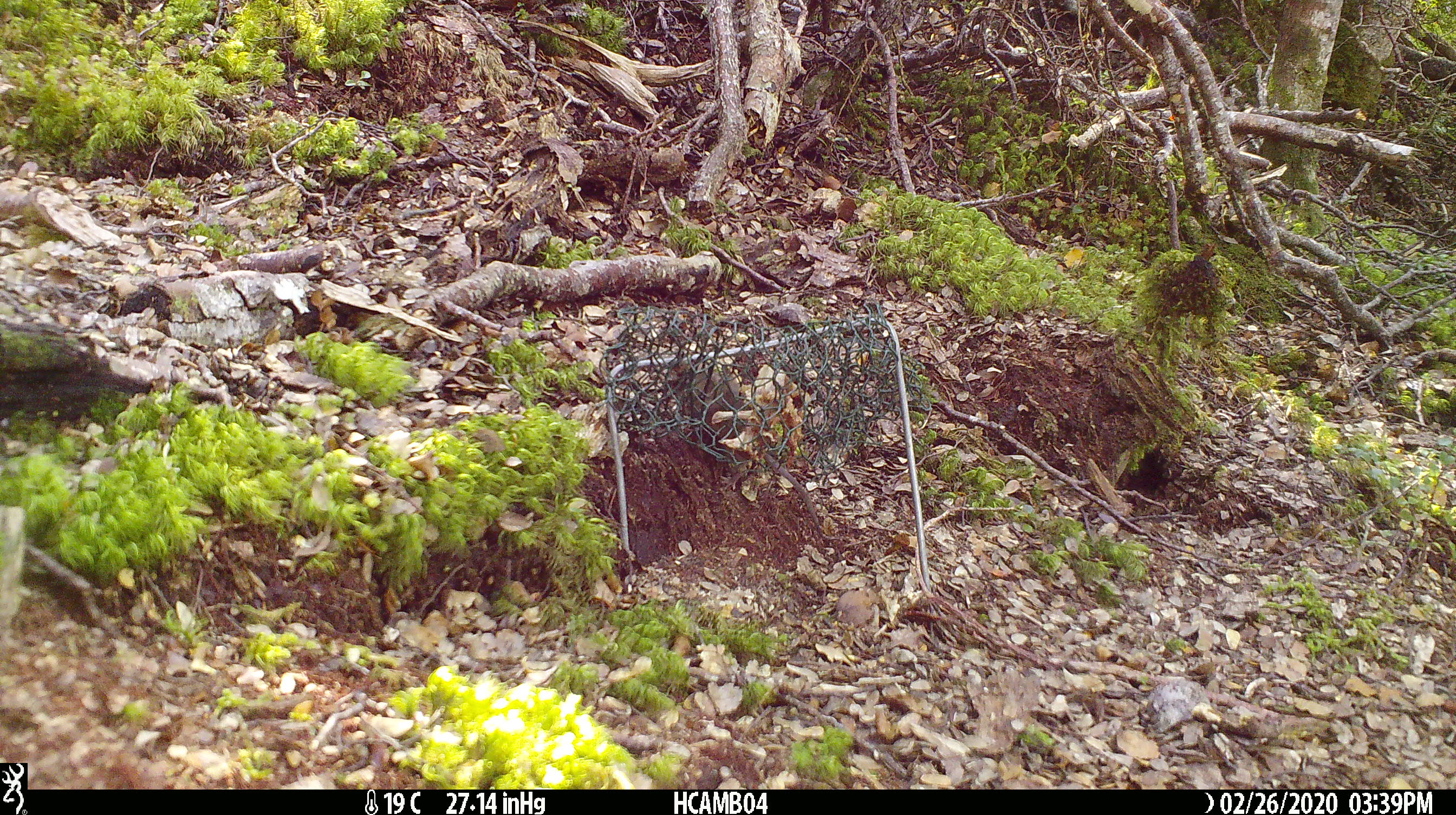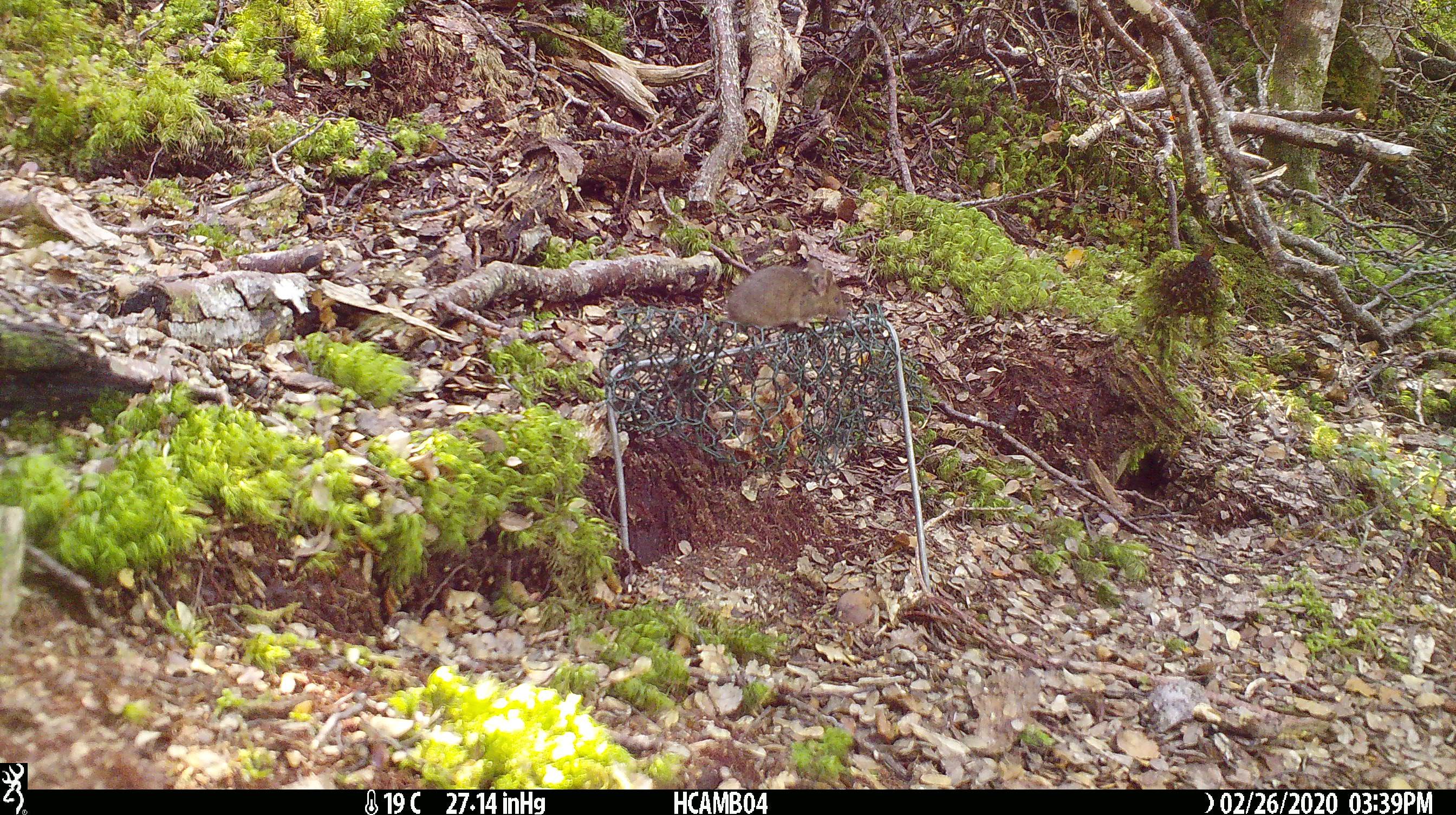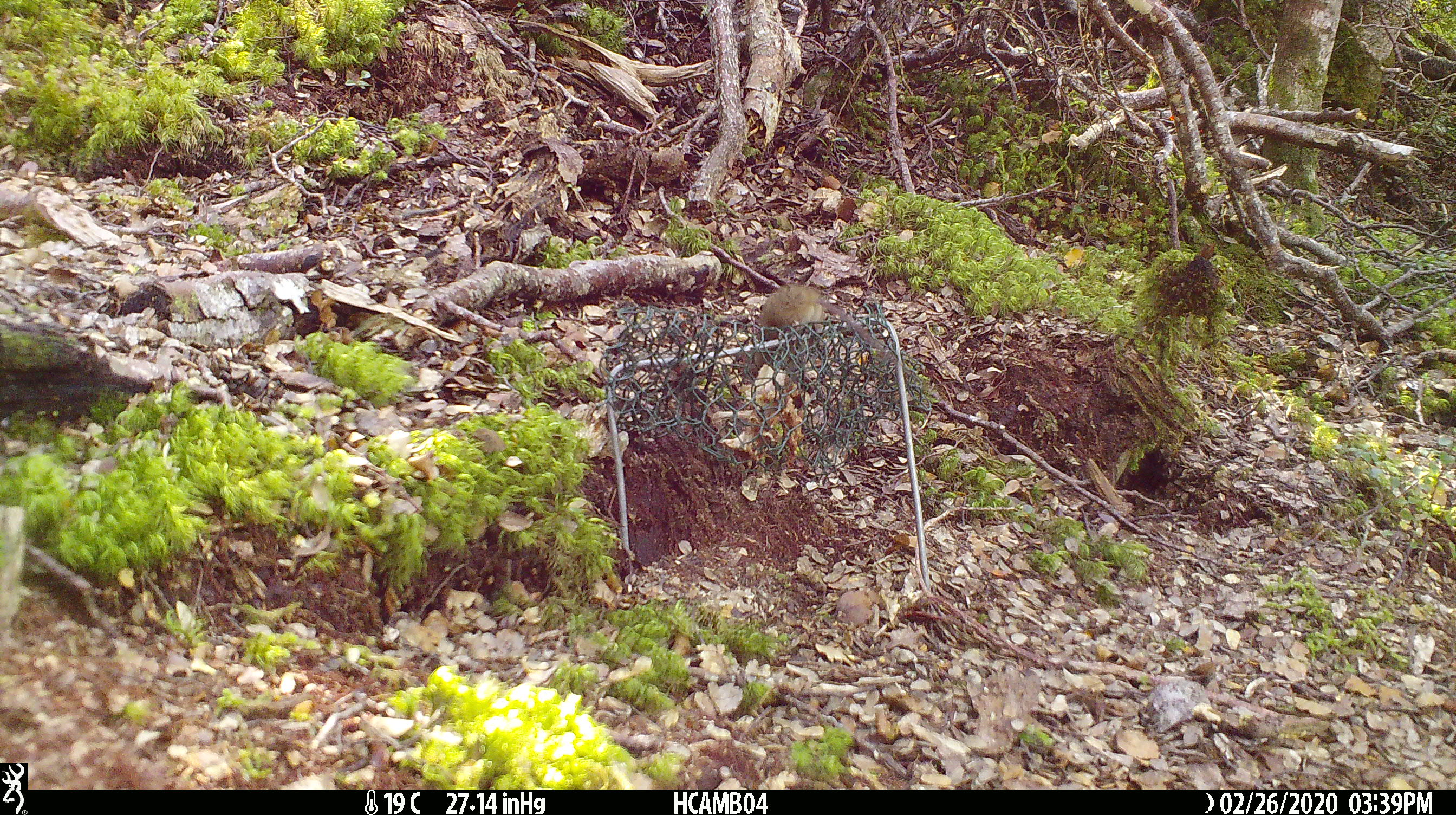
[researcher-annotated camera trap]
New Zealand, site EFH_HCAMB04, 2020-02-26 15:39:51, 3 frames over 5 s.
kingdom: Animalia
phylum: Chordata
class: Mammalia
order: Rodentia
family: Muridae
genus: Mus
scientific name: Mus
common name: mouse